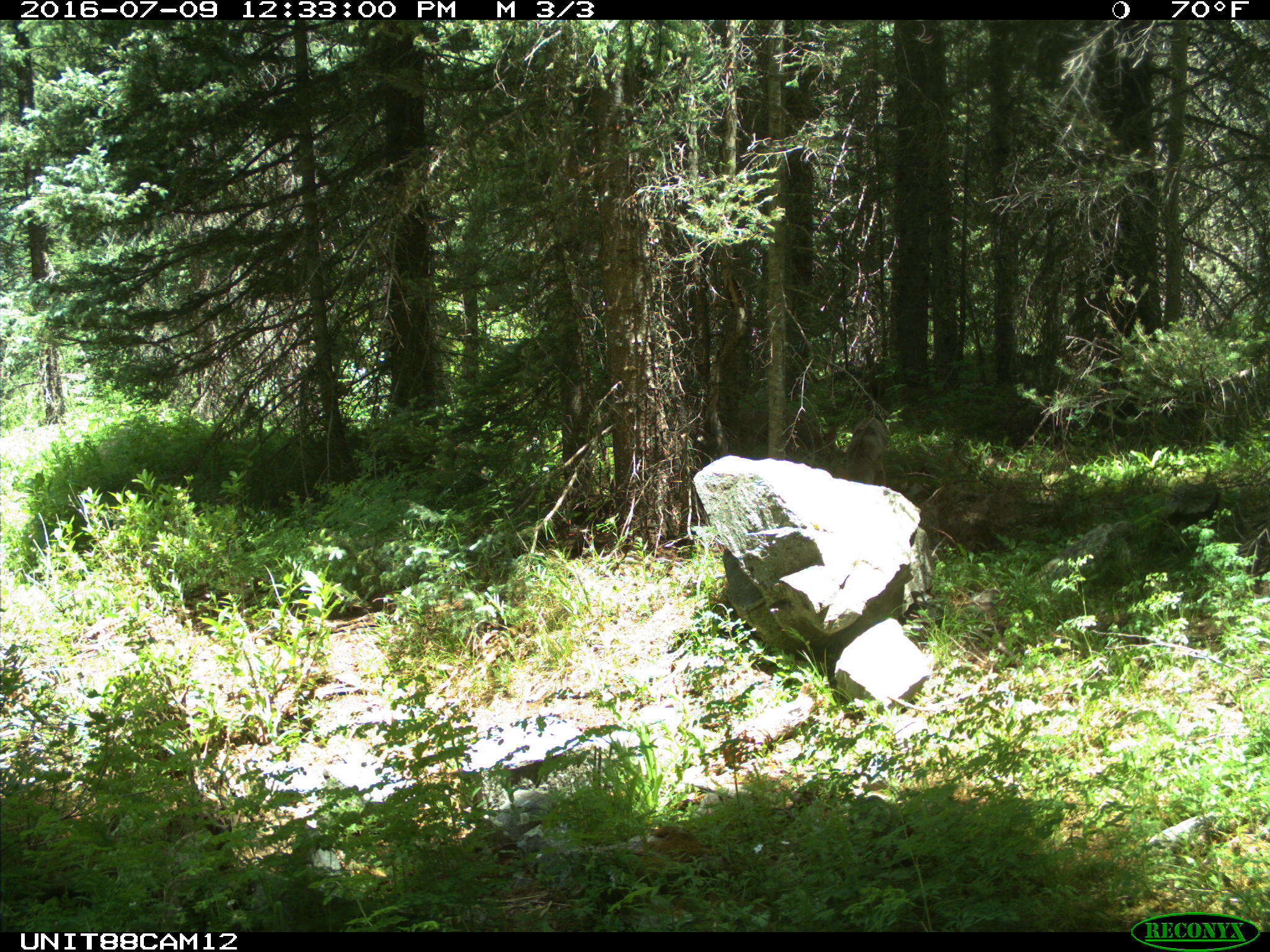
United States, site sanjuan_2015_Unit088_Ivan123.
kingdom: Animalia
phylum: Chordata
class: Mammalia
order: Carnivora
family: Canidae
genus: Canis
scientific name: Canis latrans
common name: coyote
Canis latrans (coyote).